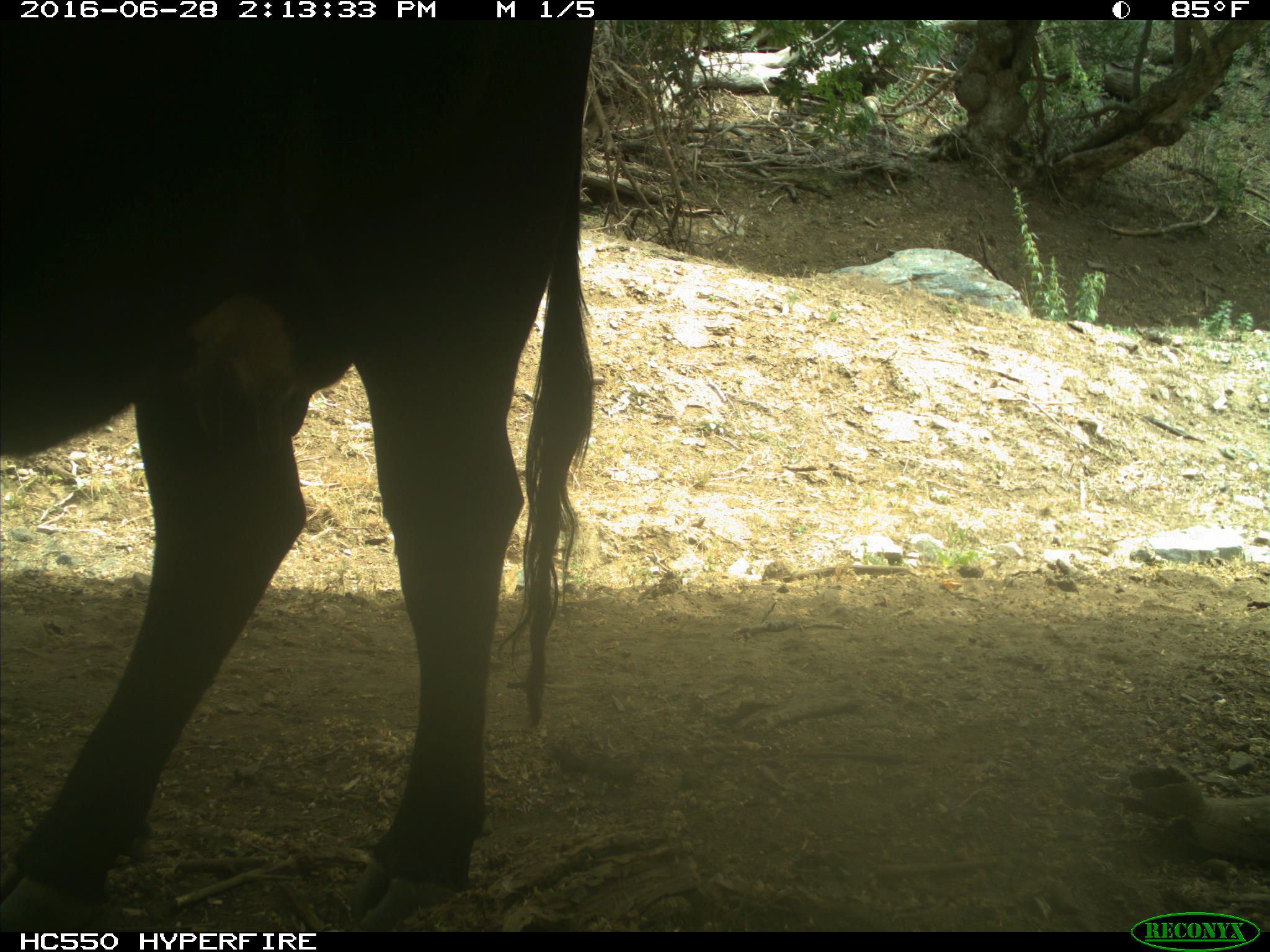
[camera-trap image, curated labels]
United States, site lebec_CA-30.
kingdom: Animalia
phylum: Chordata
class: Mammalia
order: Artiodactyla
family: Bovidae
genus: Bos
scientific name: Bos taurus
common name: domestic cow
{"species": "Bos taurus (domestic cow)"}